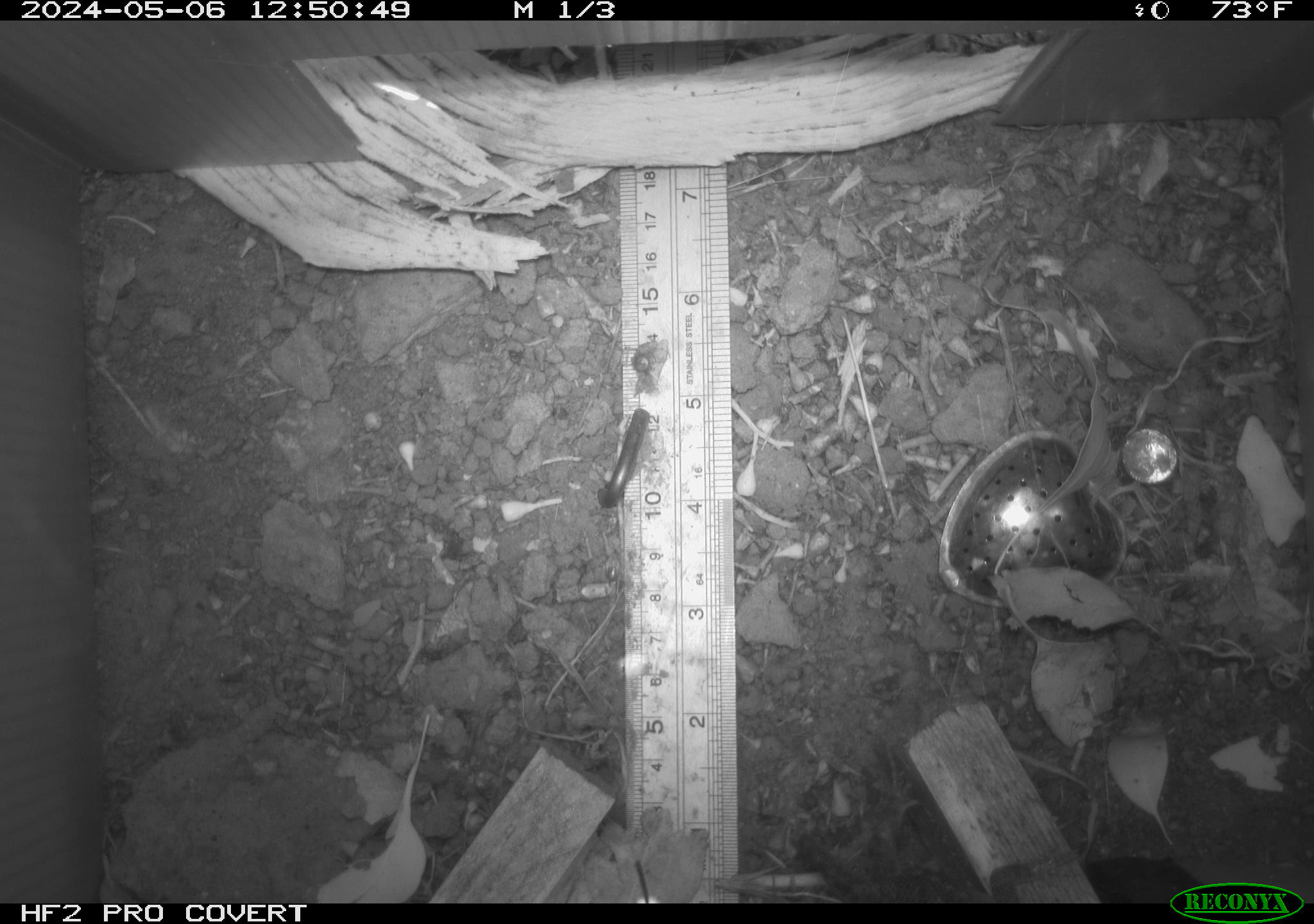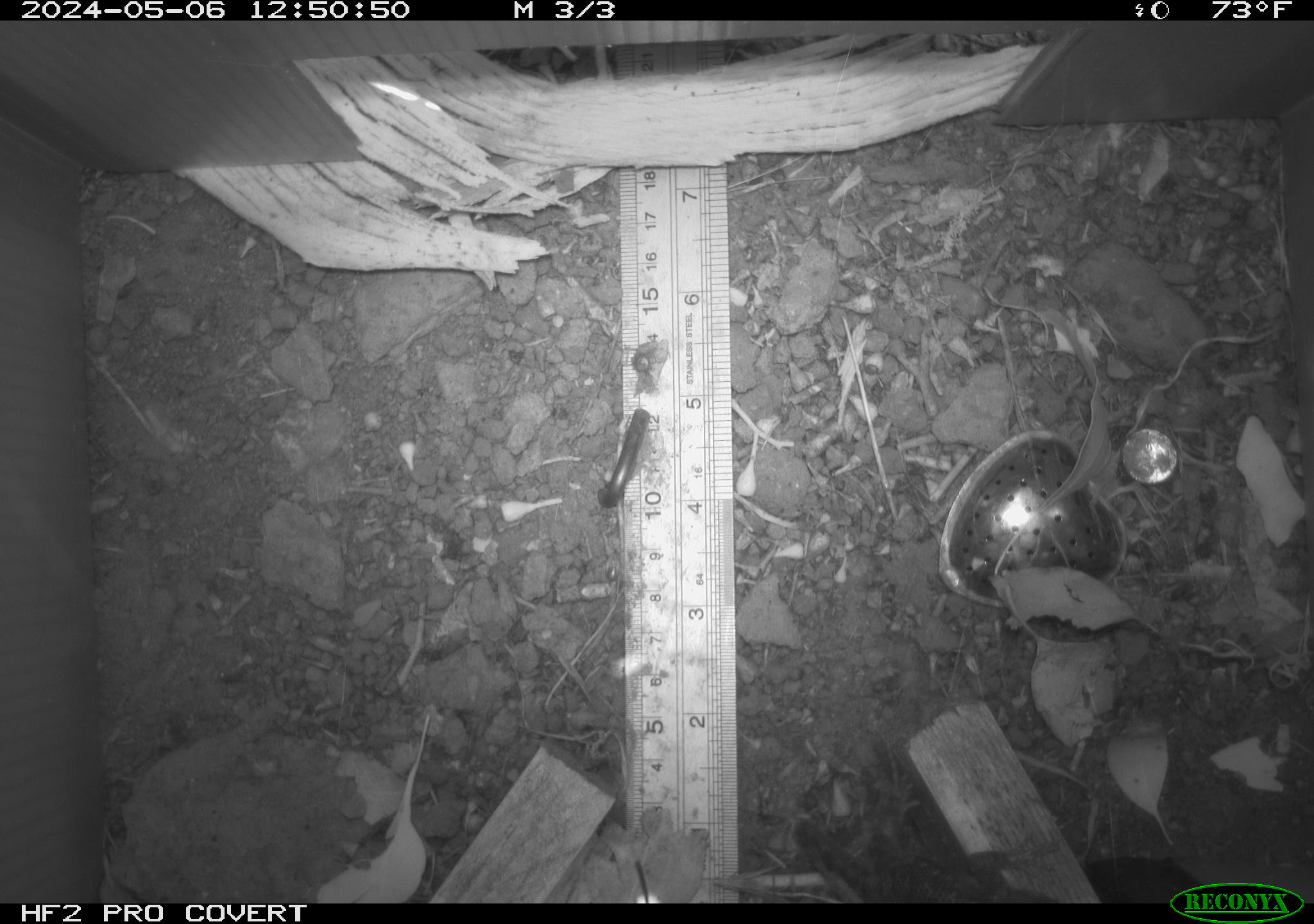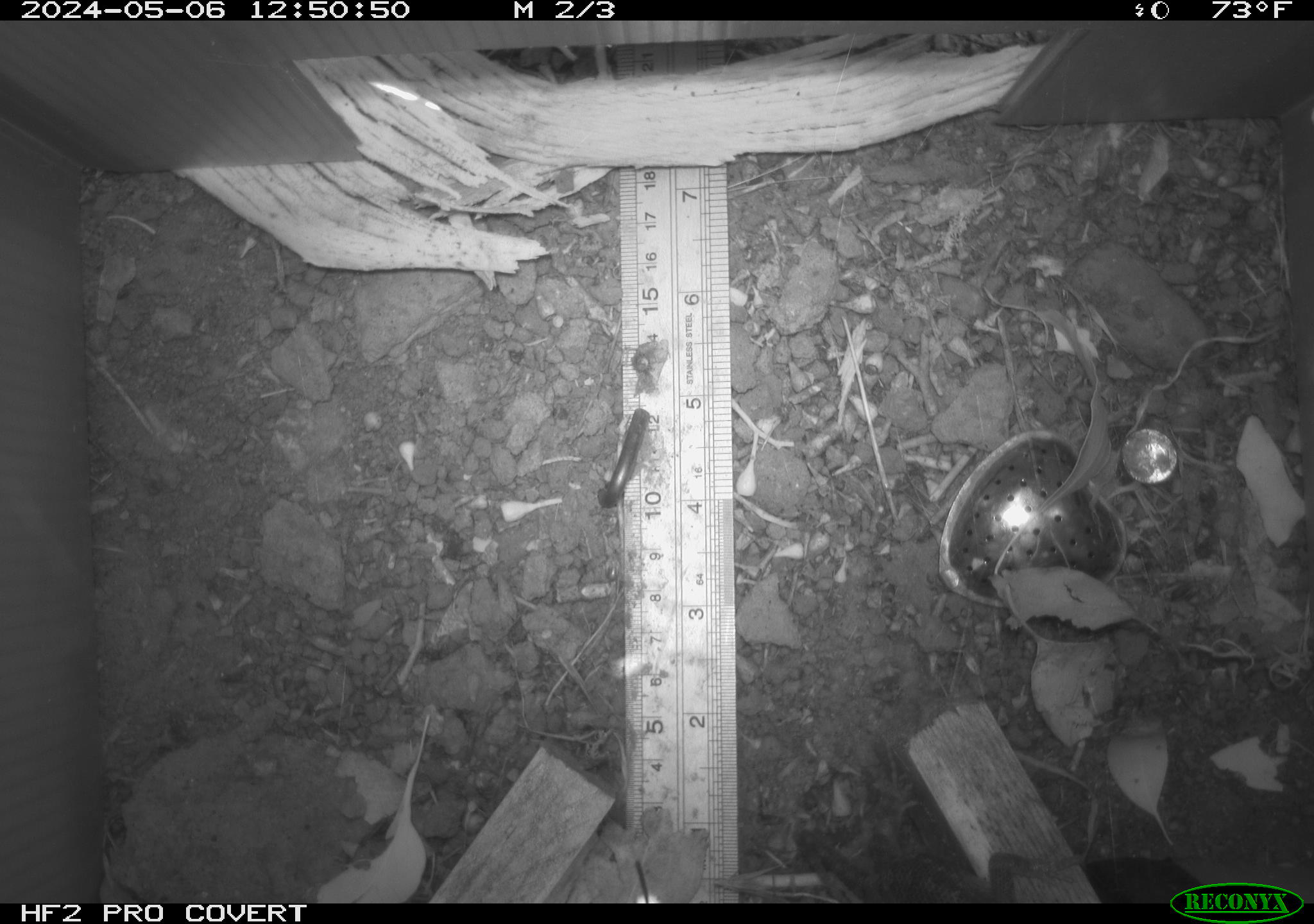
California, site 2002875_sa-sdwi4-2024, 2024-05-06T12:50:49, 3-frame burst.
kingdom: Animalia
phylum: Chordata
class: Reptilia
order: Squamata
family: Phrynosomatidae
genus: Sceloporus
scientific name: Sceloporus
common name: spiny lizards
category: sceloporus species